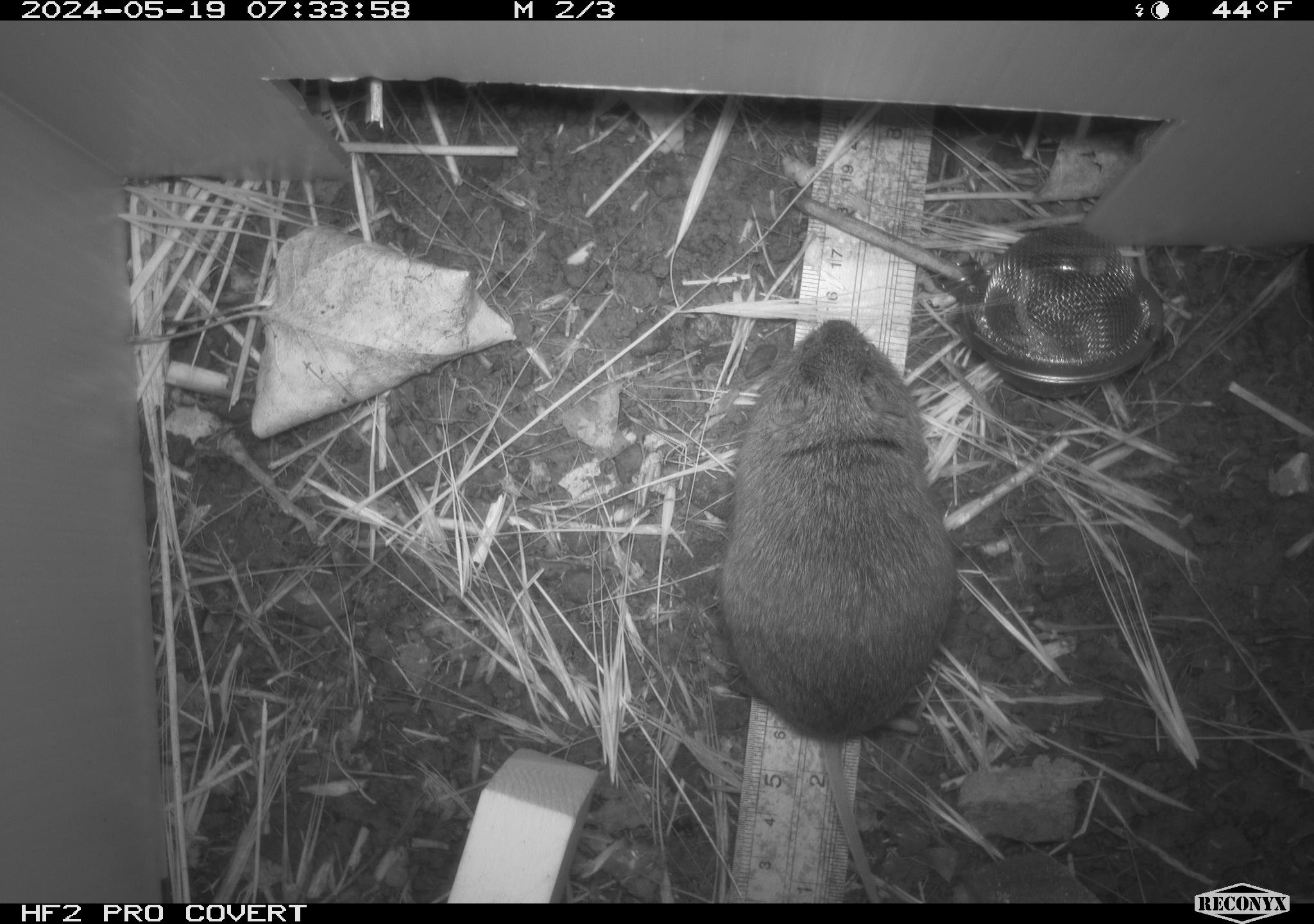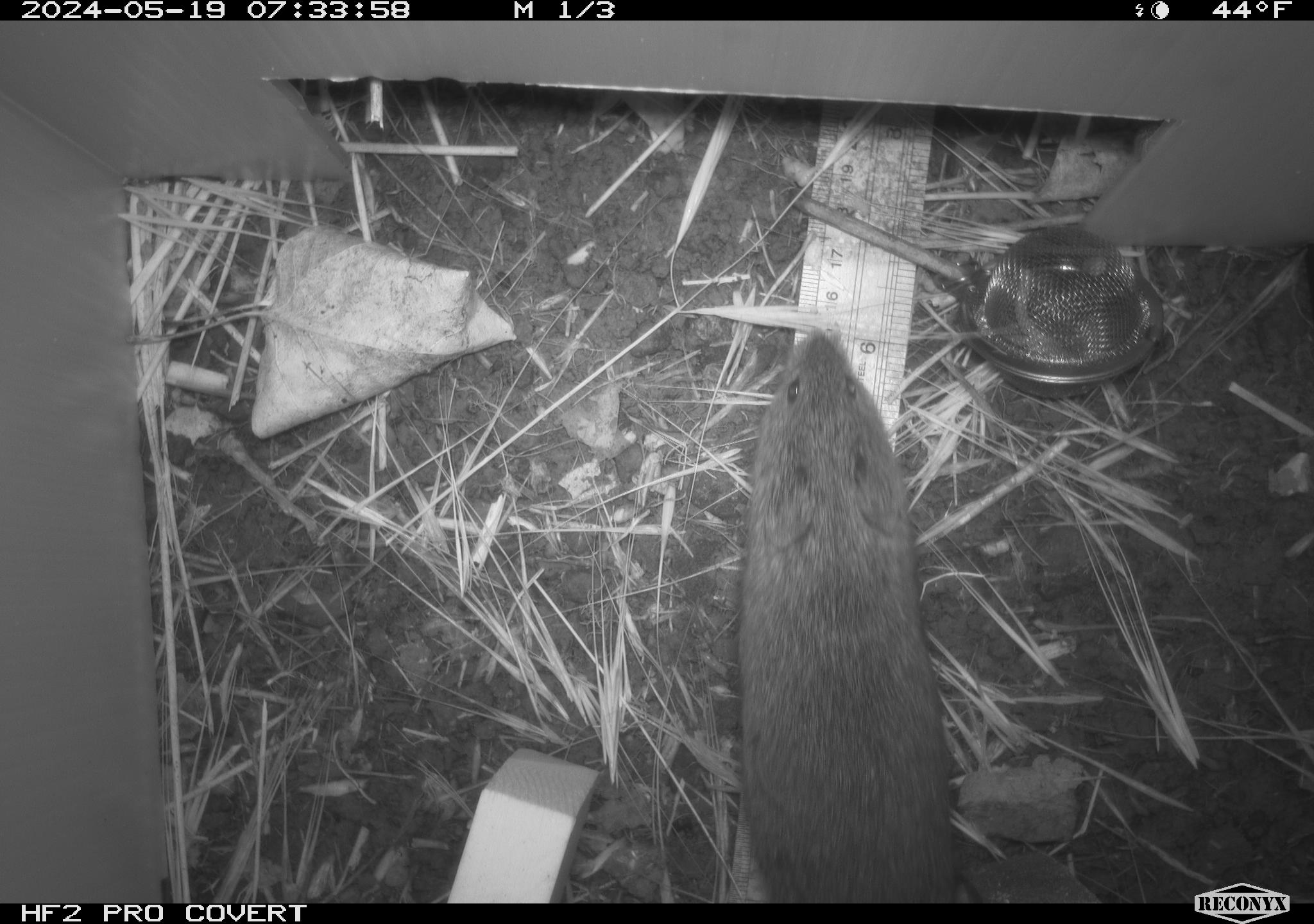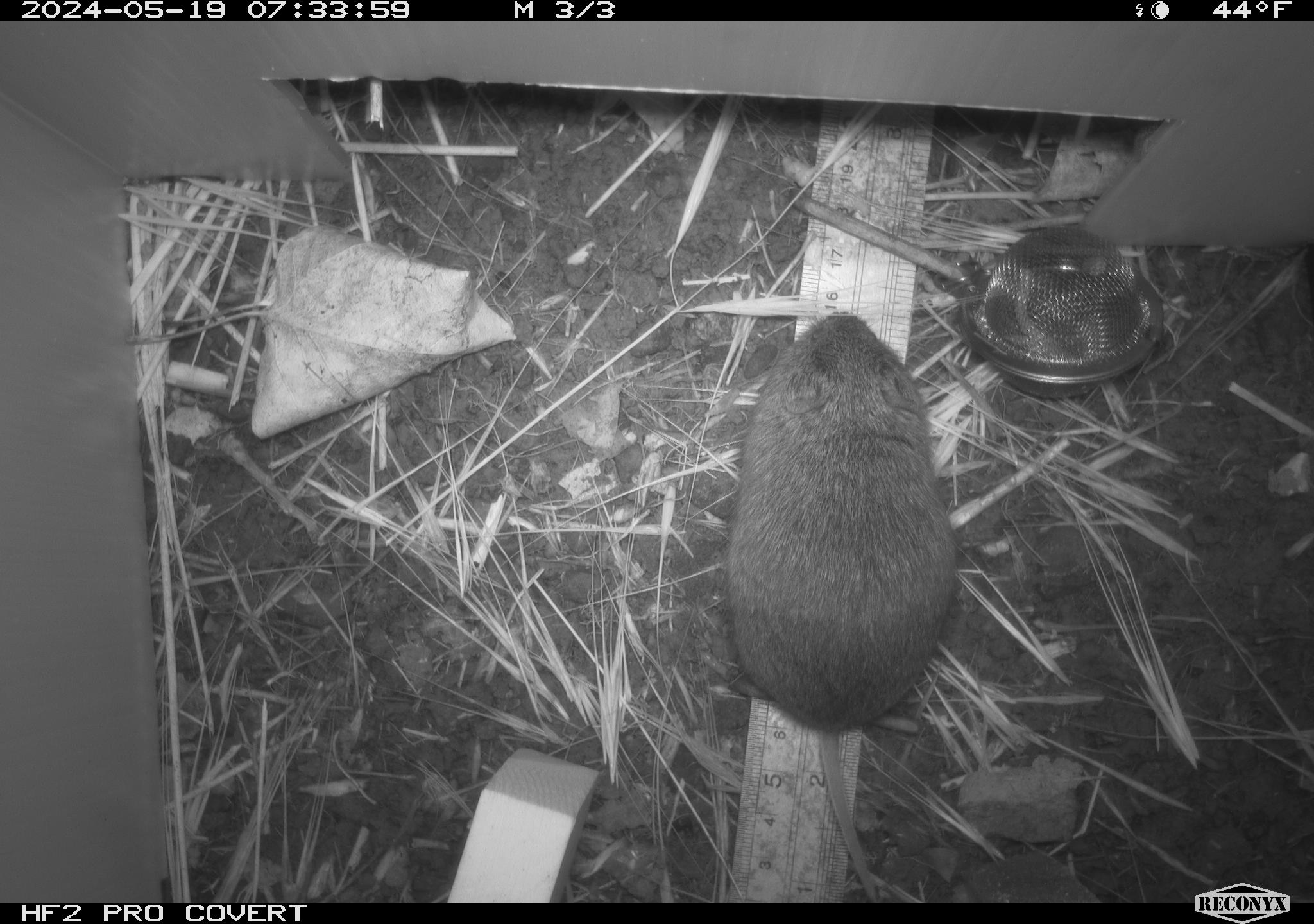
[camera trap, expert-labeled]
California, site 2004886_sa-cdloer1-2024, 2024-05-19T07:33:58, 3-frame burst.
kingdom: Animalia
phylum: Chordata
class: Mammalia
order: Rodentia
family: Cricetidae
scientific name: Arvicolinae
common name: voles, lemmings, and muskrats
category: arvicolinae subfamily